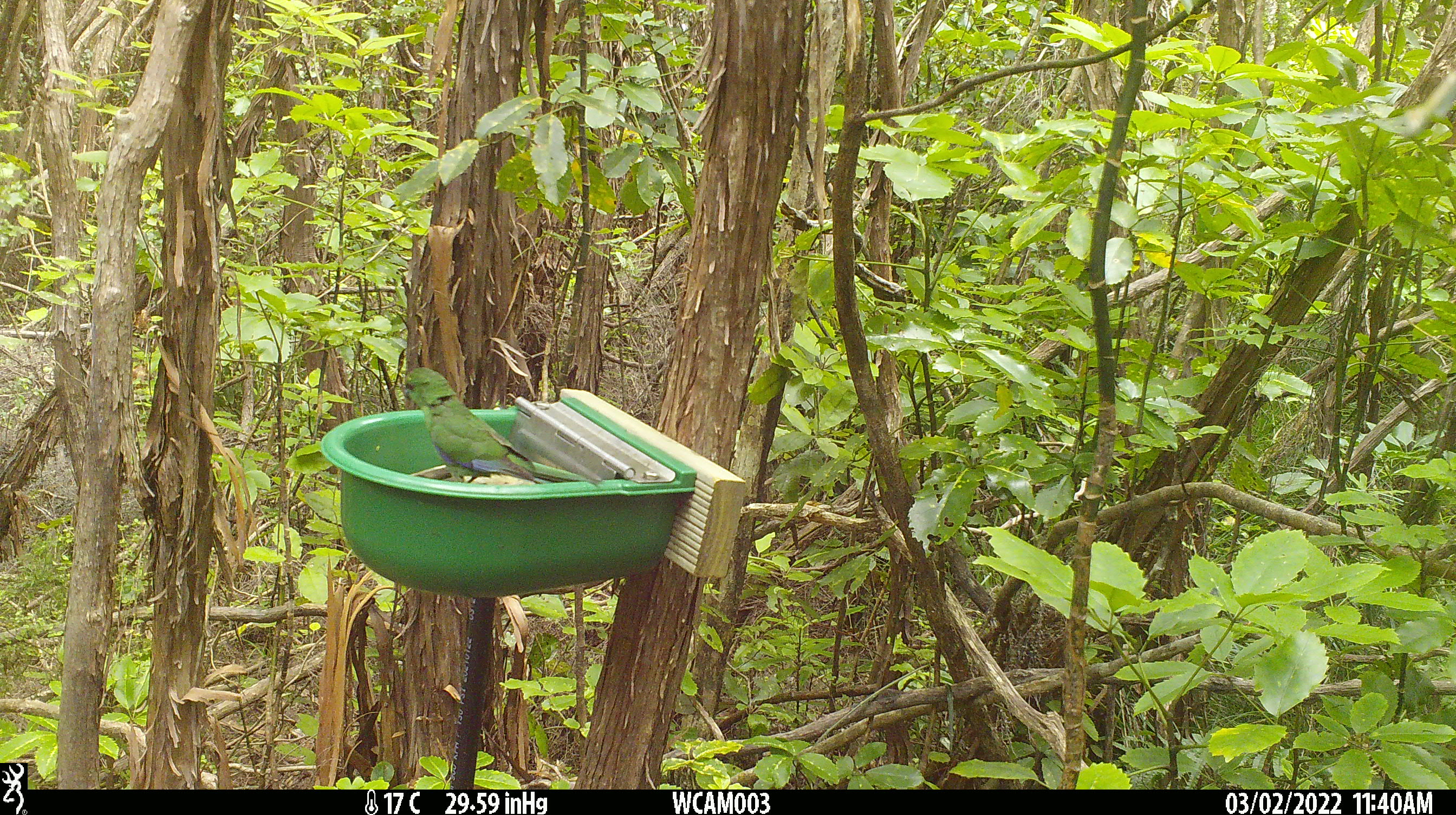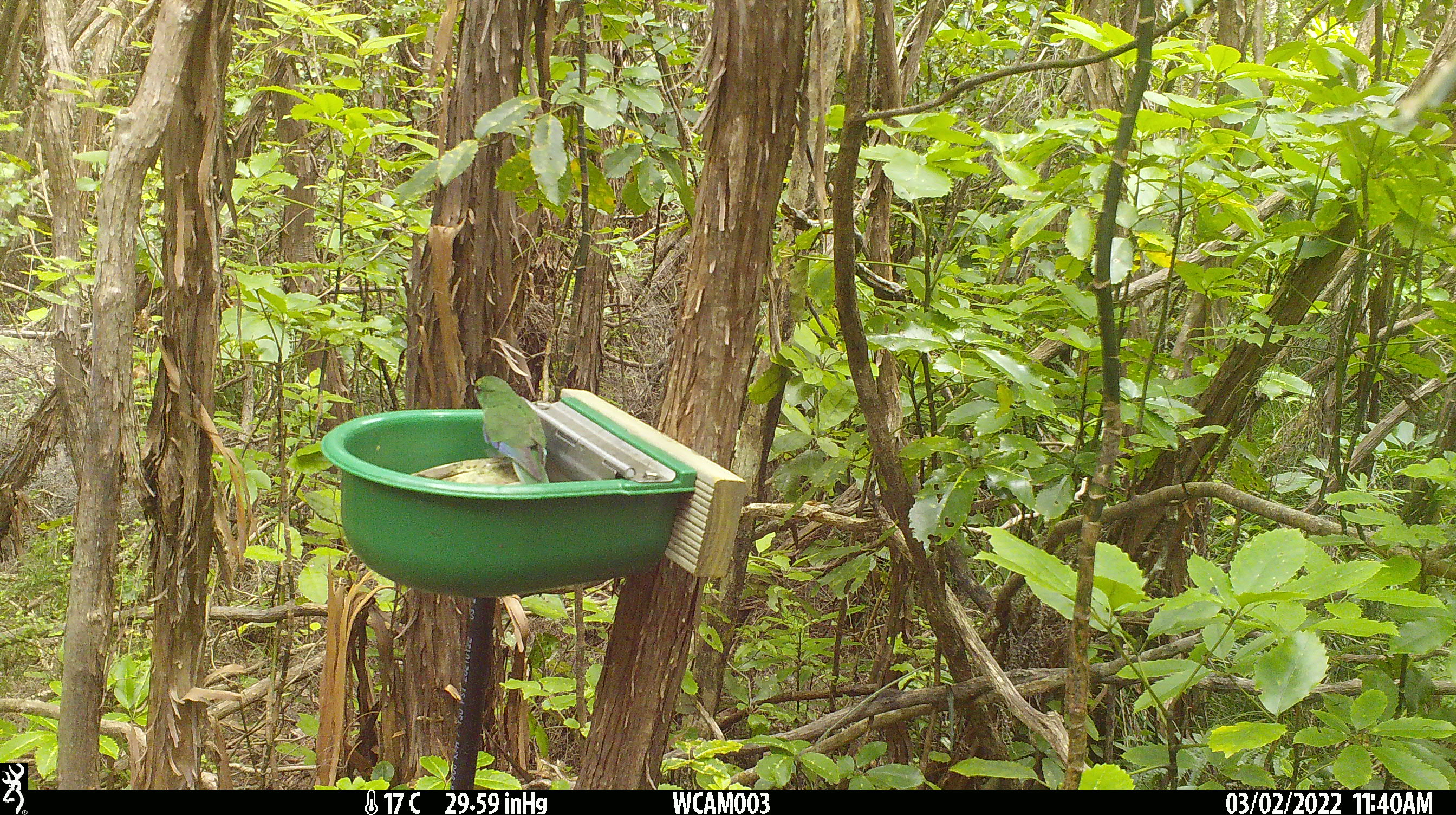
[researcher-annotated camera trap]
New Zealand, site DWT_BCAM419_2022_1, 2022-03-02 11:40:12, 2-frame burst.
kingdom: Animalia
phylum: Chordata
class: Aves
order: Psittaciformes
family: Psittaculidae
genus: Cyanoramphus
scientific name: Cyanoramphus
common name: parakeet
Parakeet (Cyanoramphus).